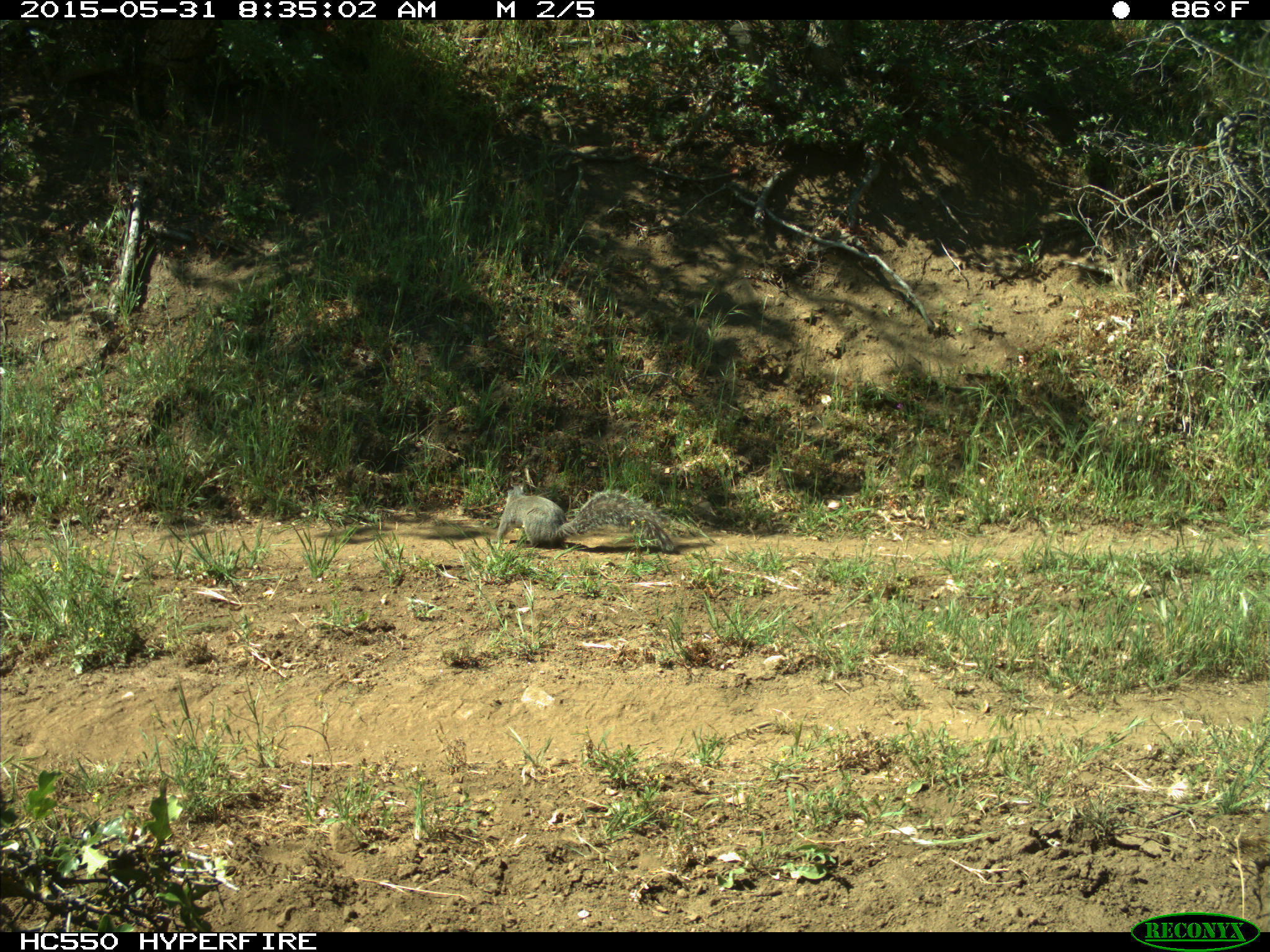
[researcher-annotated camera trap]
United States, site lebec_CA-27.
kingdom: Animalia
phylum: Chordata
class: Mammalia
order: Rodentia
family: Sciuridae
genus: Sciurus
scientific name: Sciurus carolinensis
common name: eastern gray squirrel